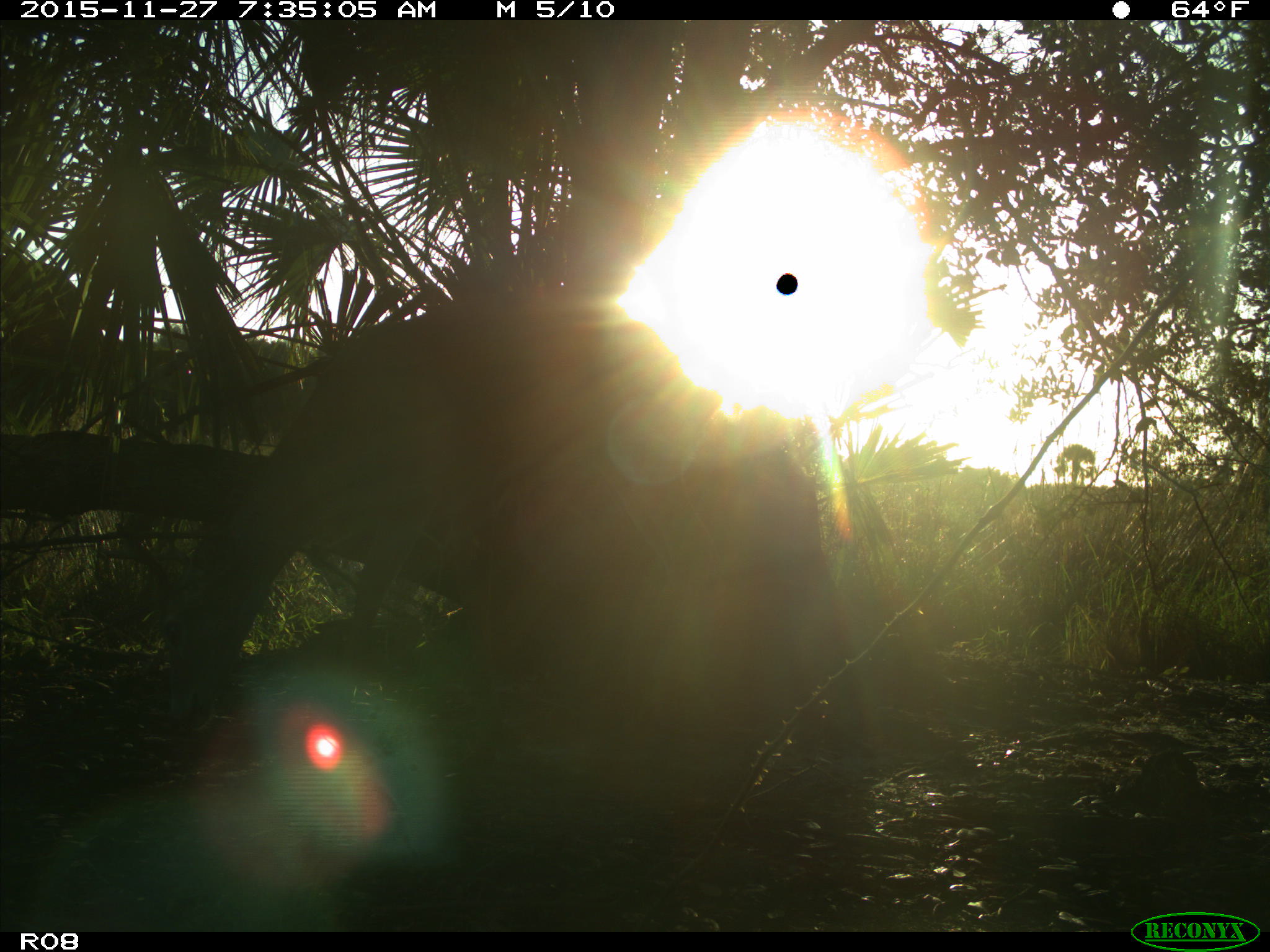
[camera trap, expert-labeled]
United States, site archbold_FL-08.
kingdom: Animalia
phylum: Chordata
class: Mammalia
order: Artiodactyla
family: Cervidae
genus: Odocoileus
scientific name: Odocoileus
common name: deer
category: unidentified deer